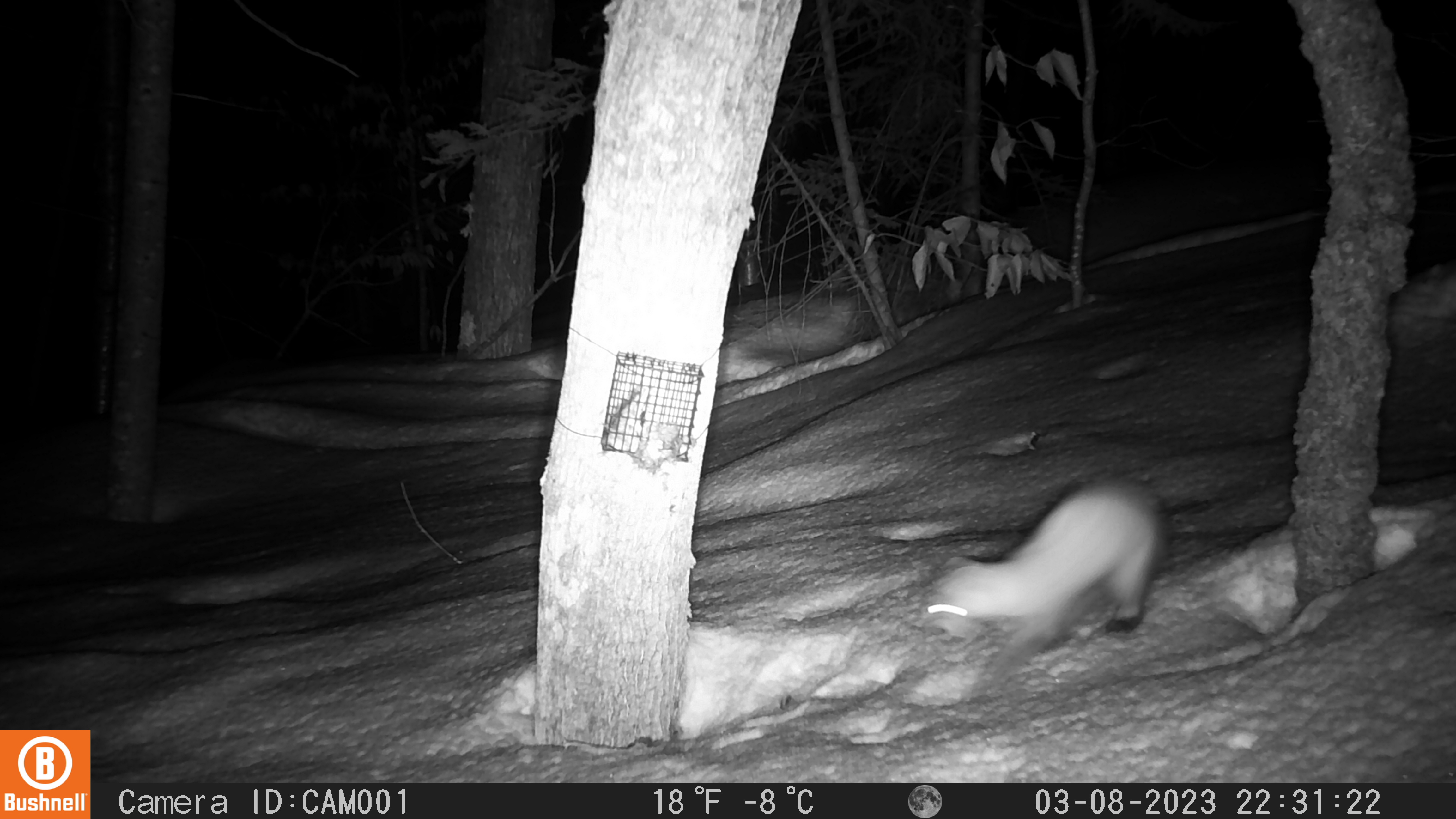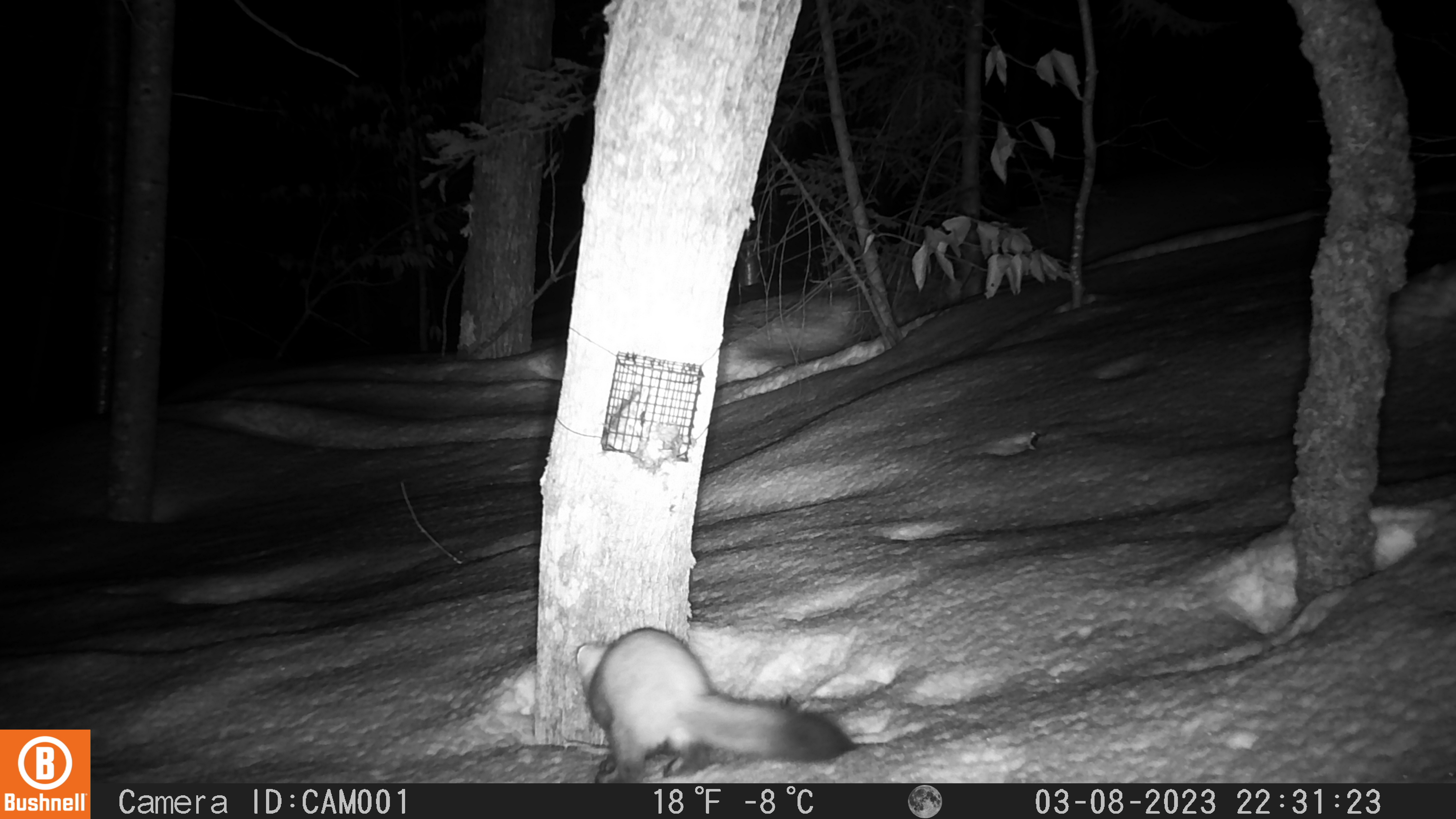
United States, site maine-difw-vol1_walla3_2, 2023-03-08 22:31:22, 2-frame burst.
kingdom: Animalia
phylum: Chordata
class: Mammalia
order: Carnivora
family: Mustelidae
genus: Martes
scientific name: Martes americana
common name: american marten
American marten (Martes americana).